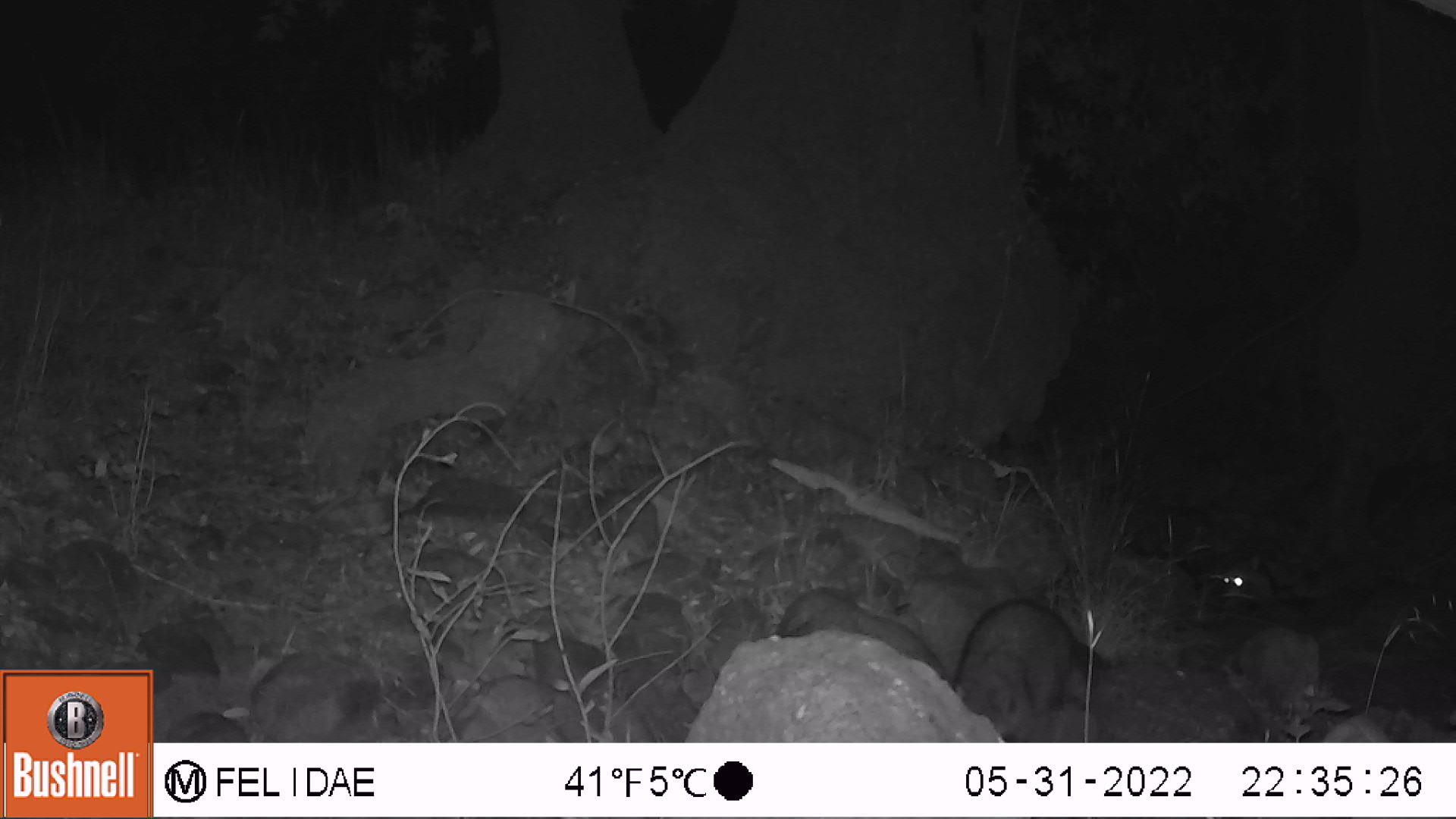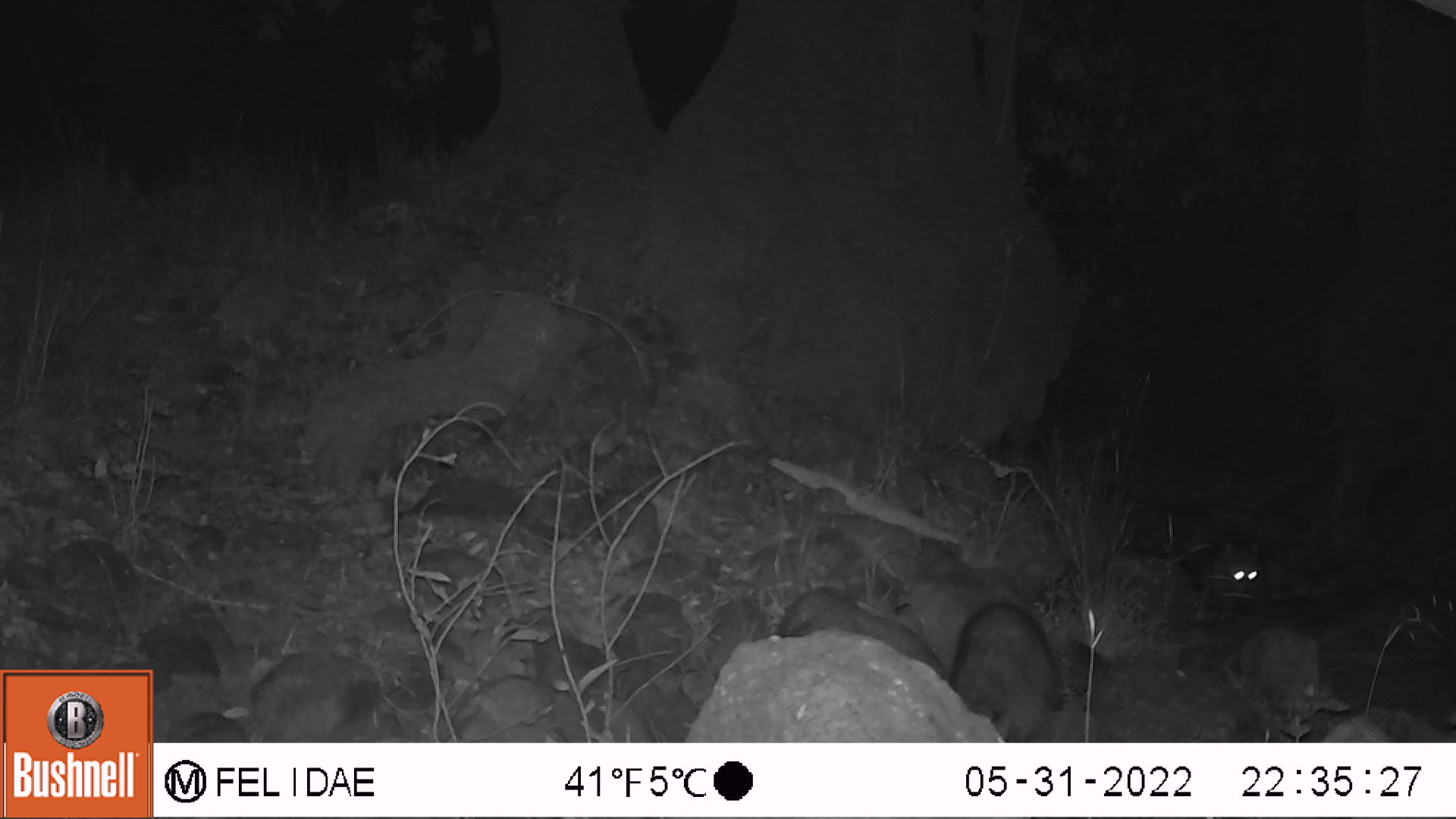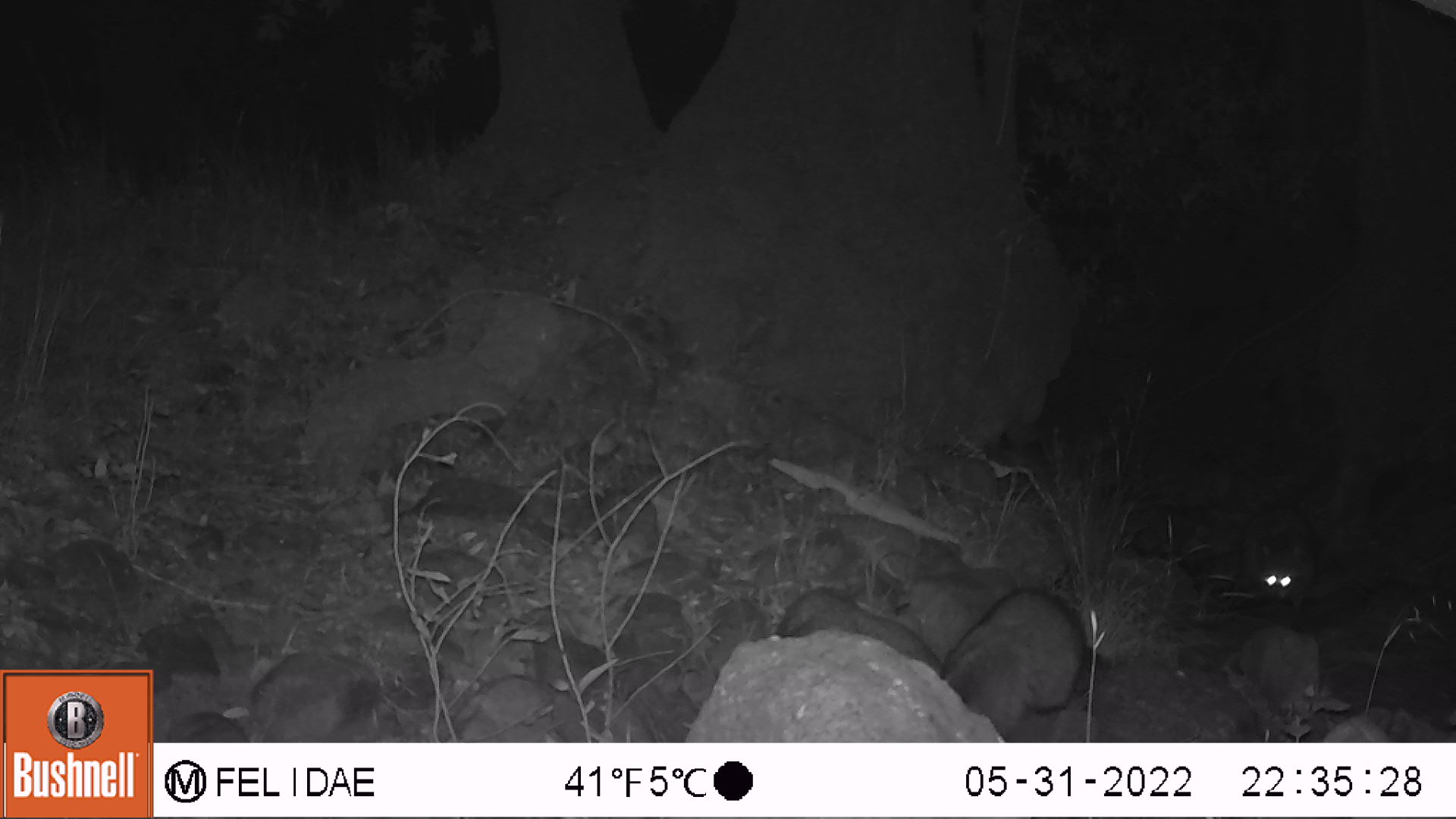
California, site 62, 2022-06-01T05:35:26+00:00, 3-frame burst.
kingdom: Animalia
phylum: Chordata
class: Mammalia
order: Carnivora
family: Procyonidae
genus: Procyon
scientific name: Procyon lotor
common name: raccoon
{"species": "raccoon (Procyon lotor)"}